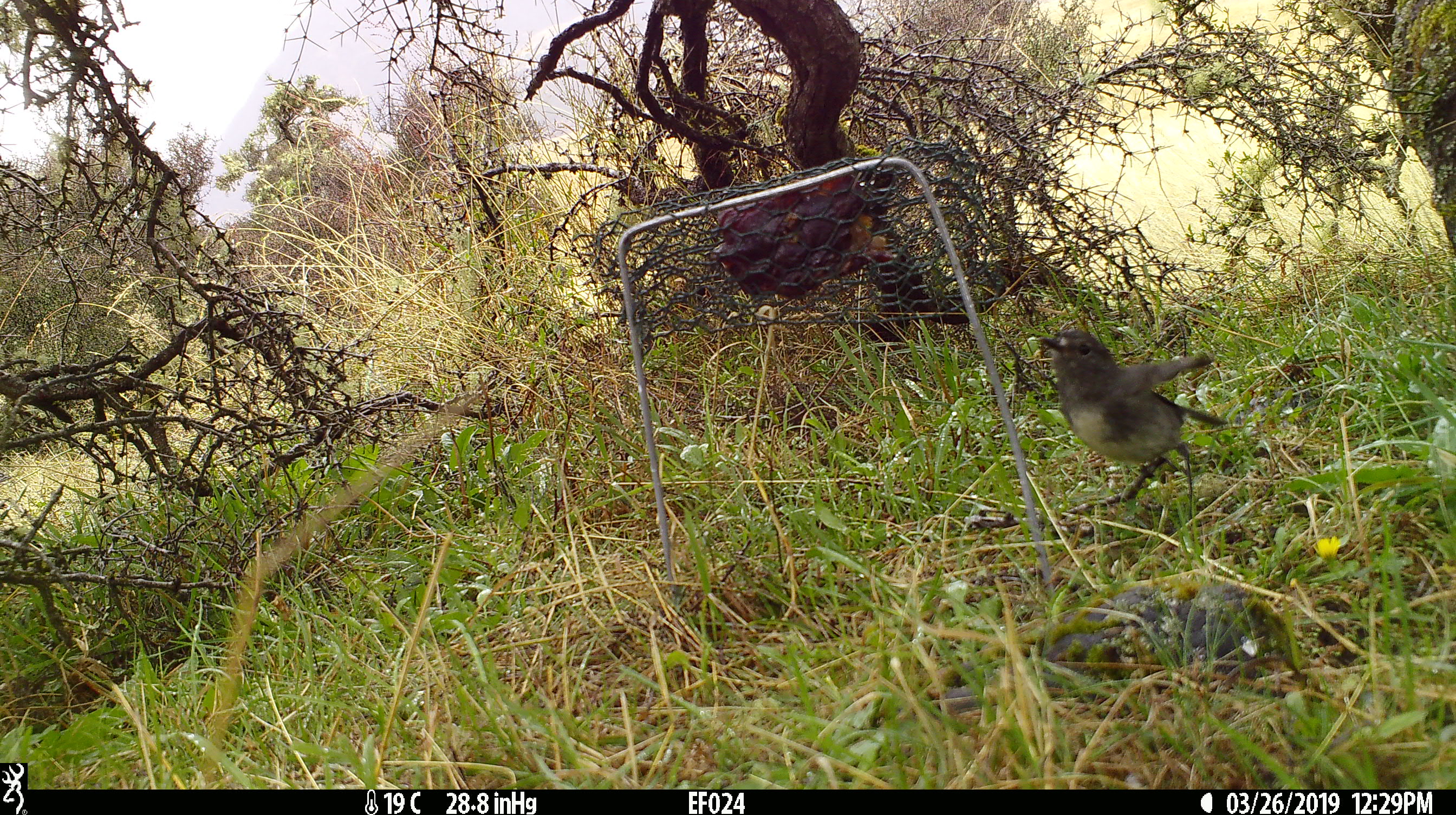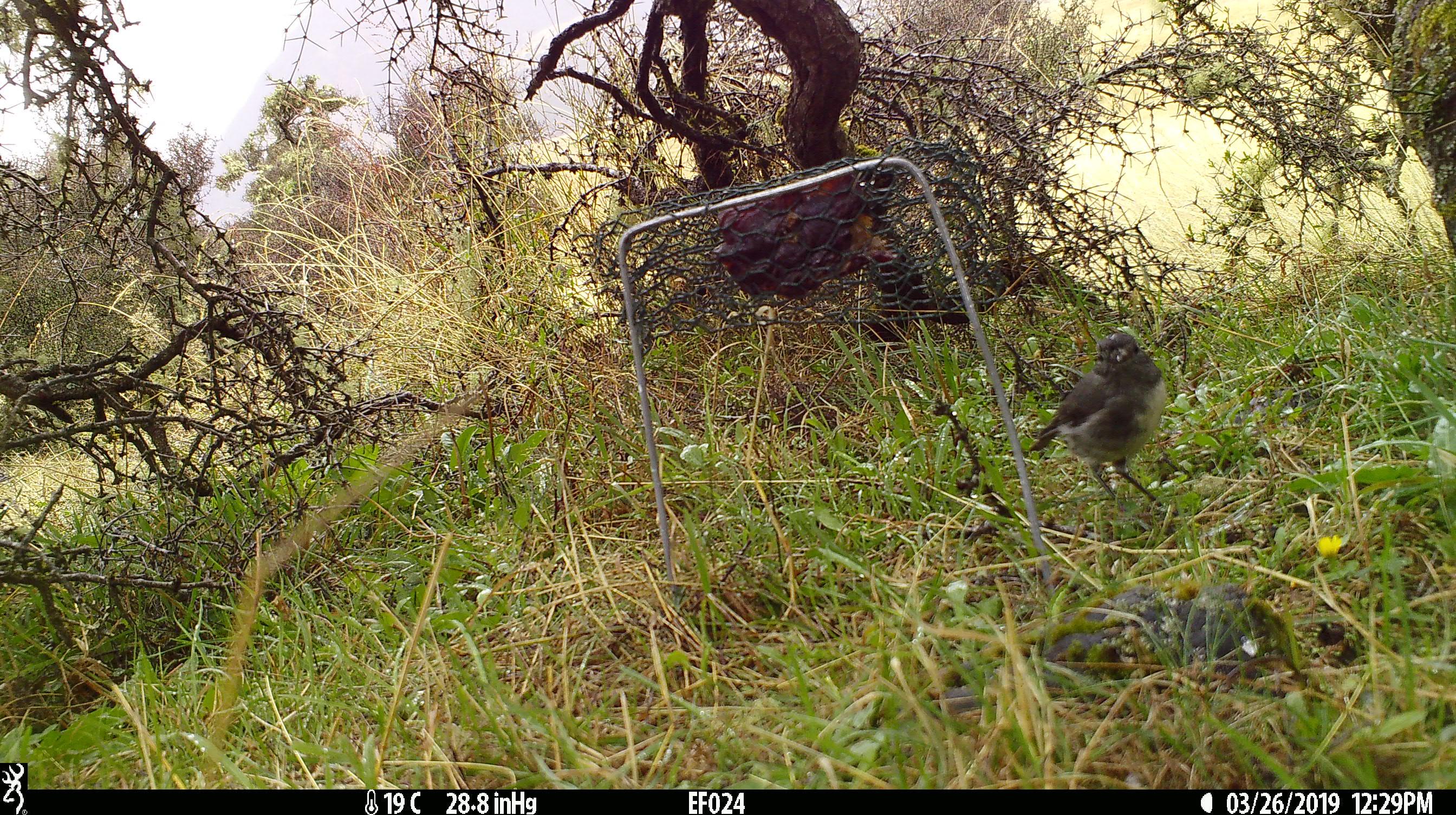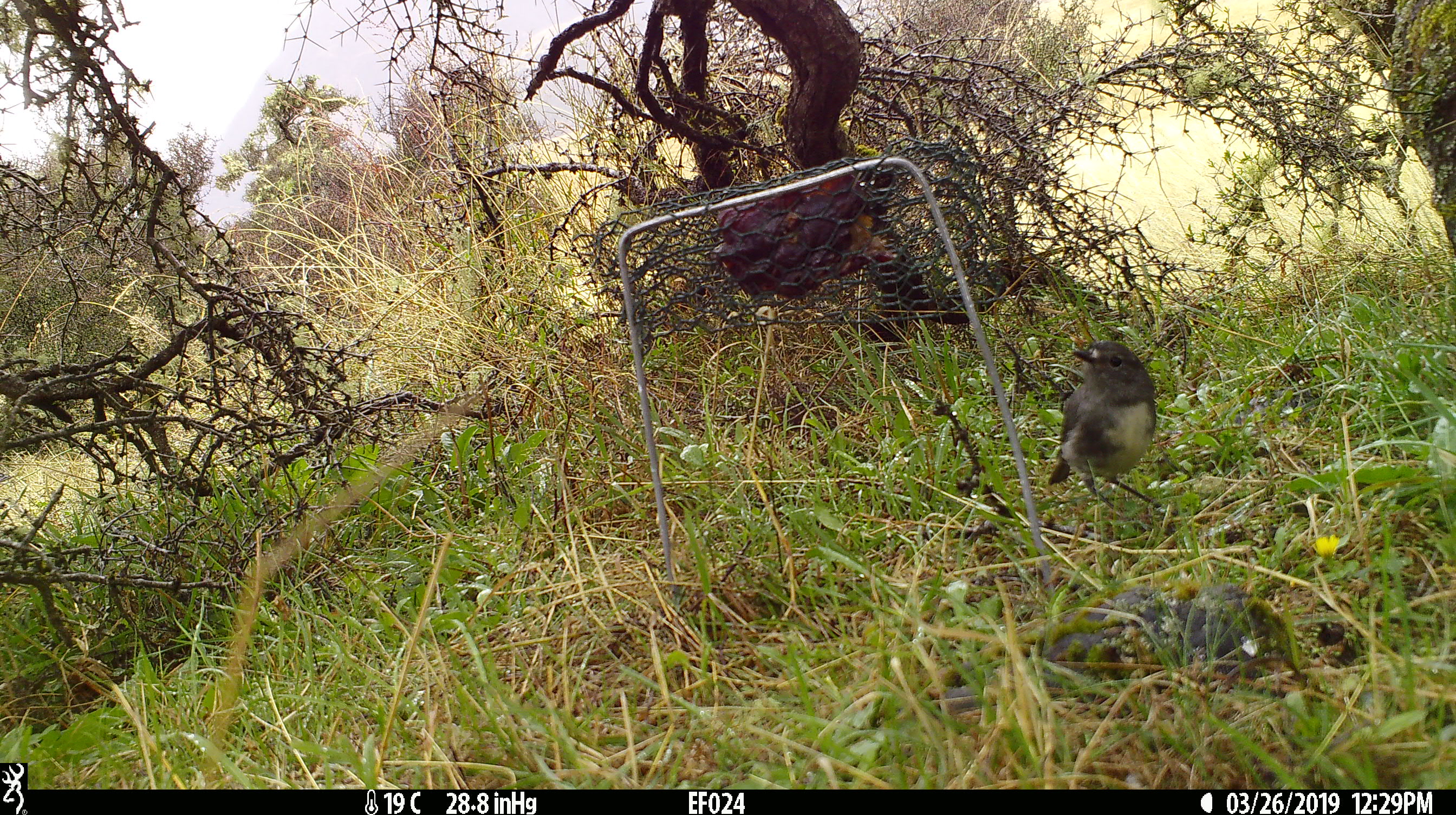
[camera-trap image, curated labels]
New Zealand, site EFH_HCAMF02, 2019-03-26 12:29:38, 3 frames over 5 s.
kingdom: Animalia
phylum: Chordata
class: Aves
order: Passeriformes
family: Petroicidae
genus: Petroica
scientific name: Petroica australis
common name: new zealand robin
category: robin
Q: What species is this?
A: Robin (new zealand robin) (Petroica australis).